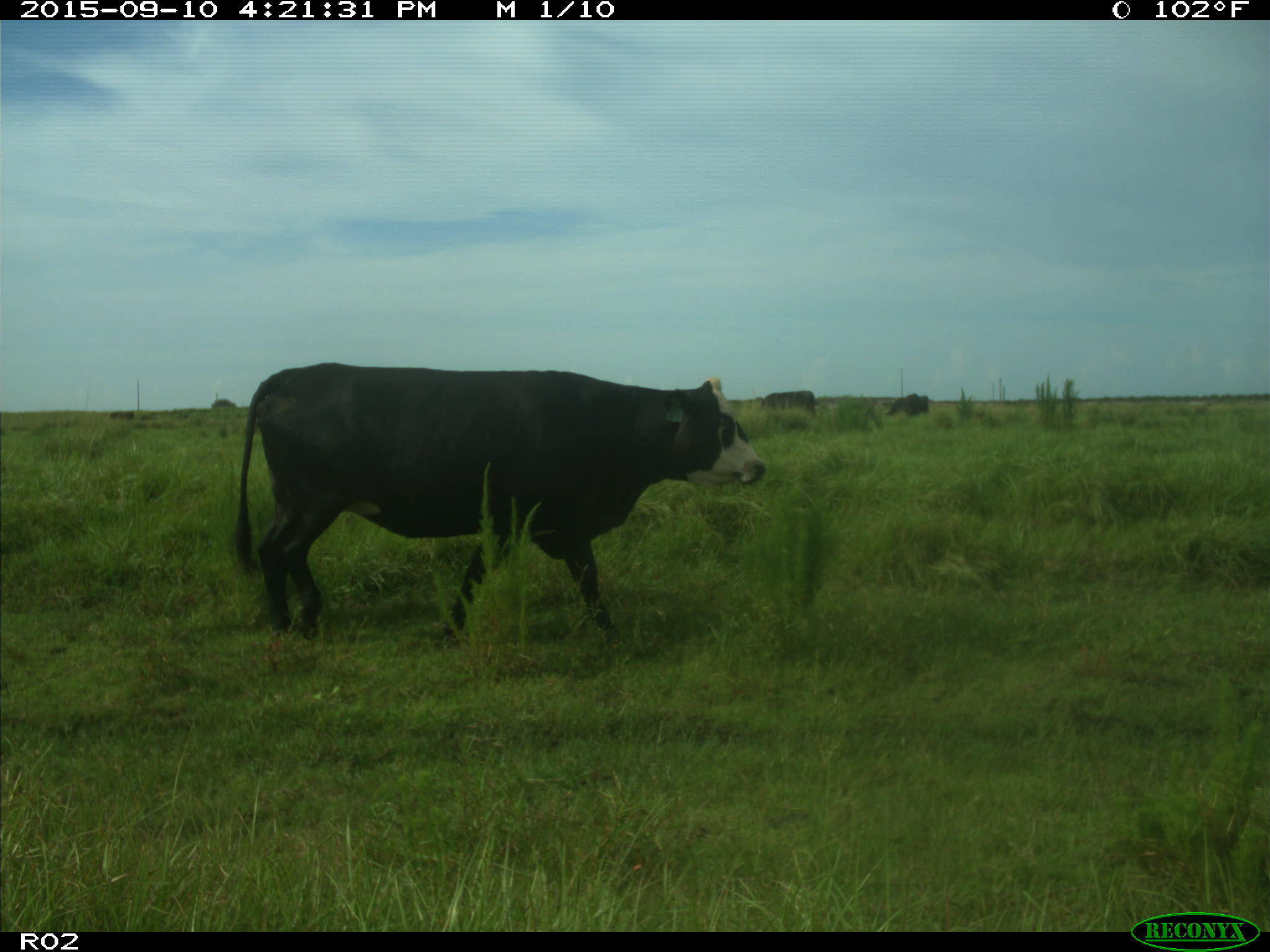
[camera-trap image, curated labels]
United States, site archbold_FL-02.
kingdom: Animalia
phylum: Chordata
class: Mammalia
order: Artiodactyla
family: Bovidae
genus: Bos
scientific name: Bos taurus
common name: domestic cow